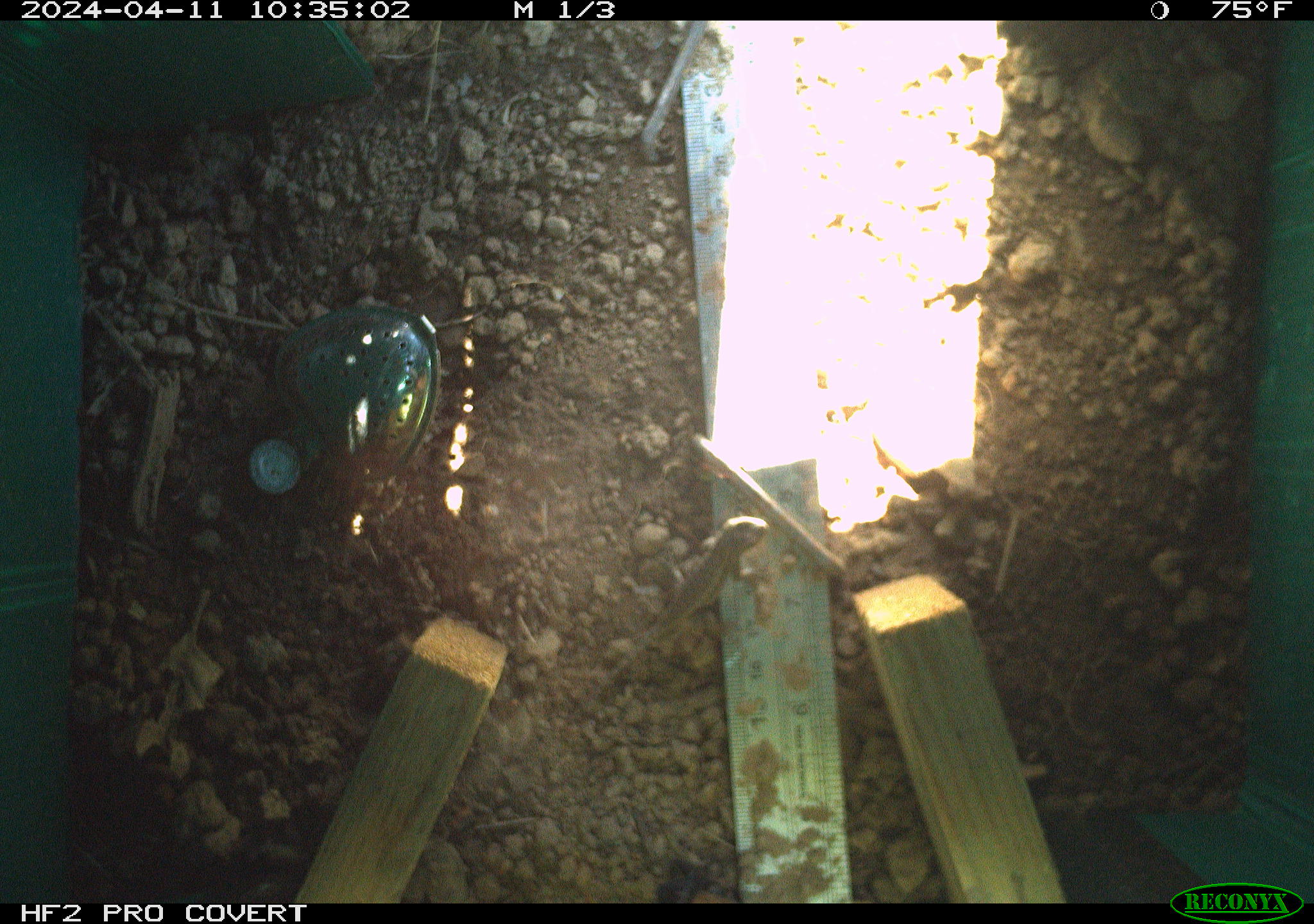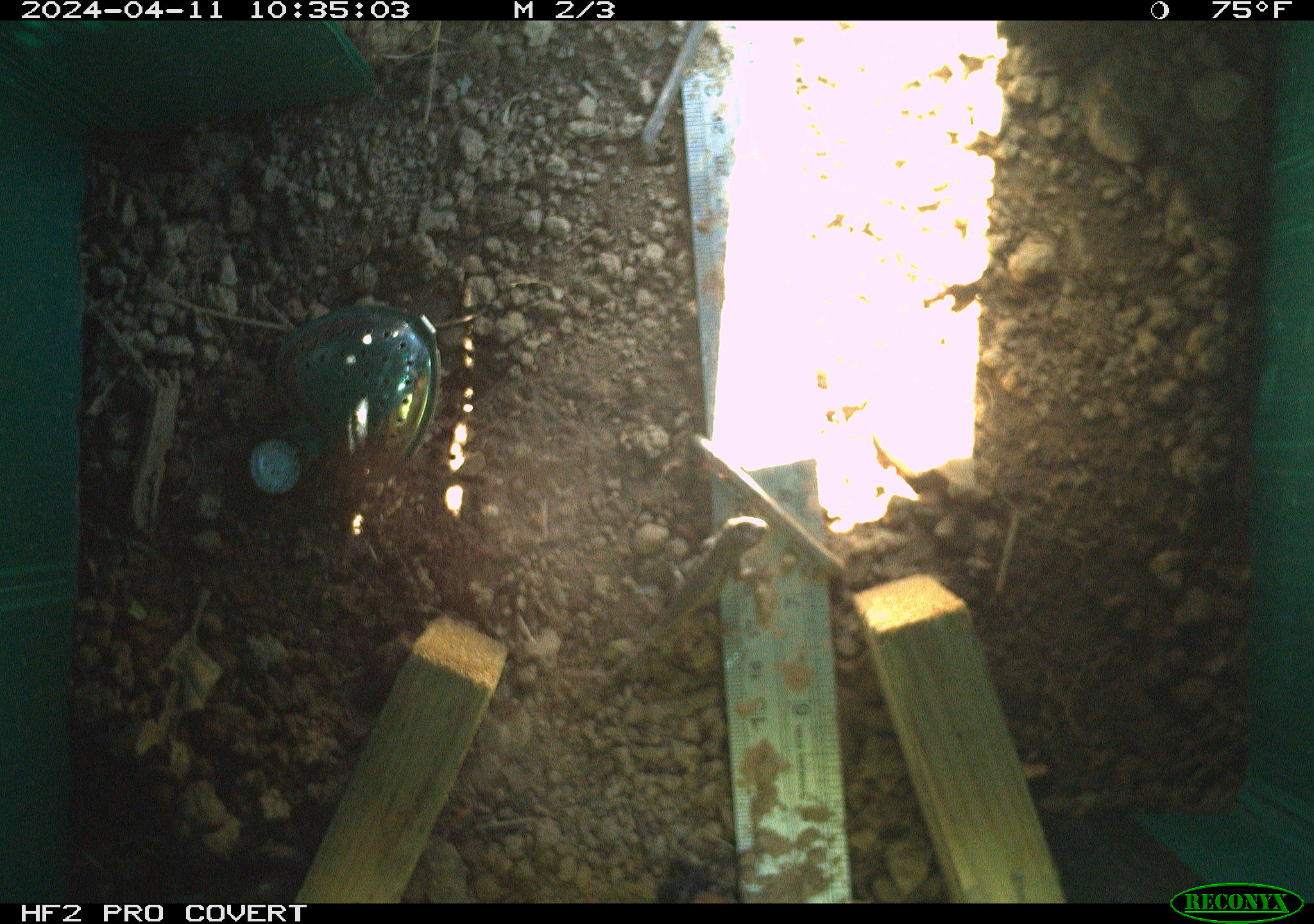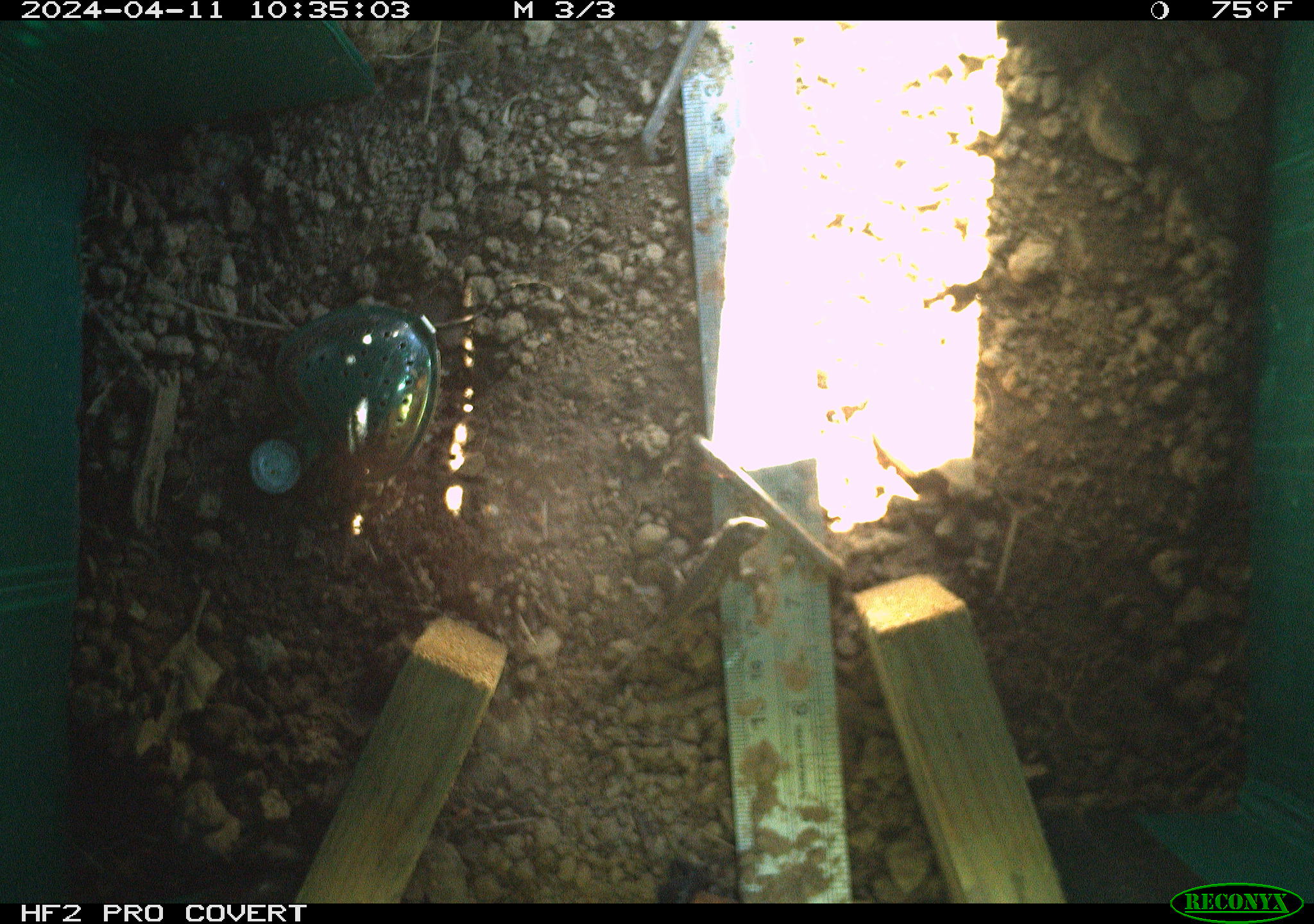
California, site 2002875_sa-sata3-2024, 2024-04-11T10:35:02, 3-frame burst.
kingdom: Animalia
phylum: Chordata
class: Reptilia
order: Squamata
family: Phrynosomatidae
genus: Sceloporus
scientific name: Sceloporus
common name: spiny lizards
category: sceloporus species